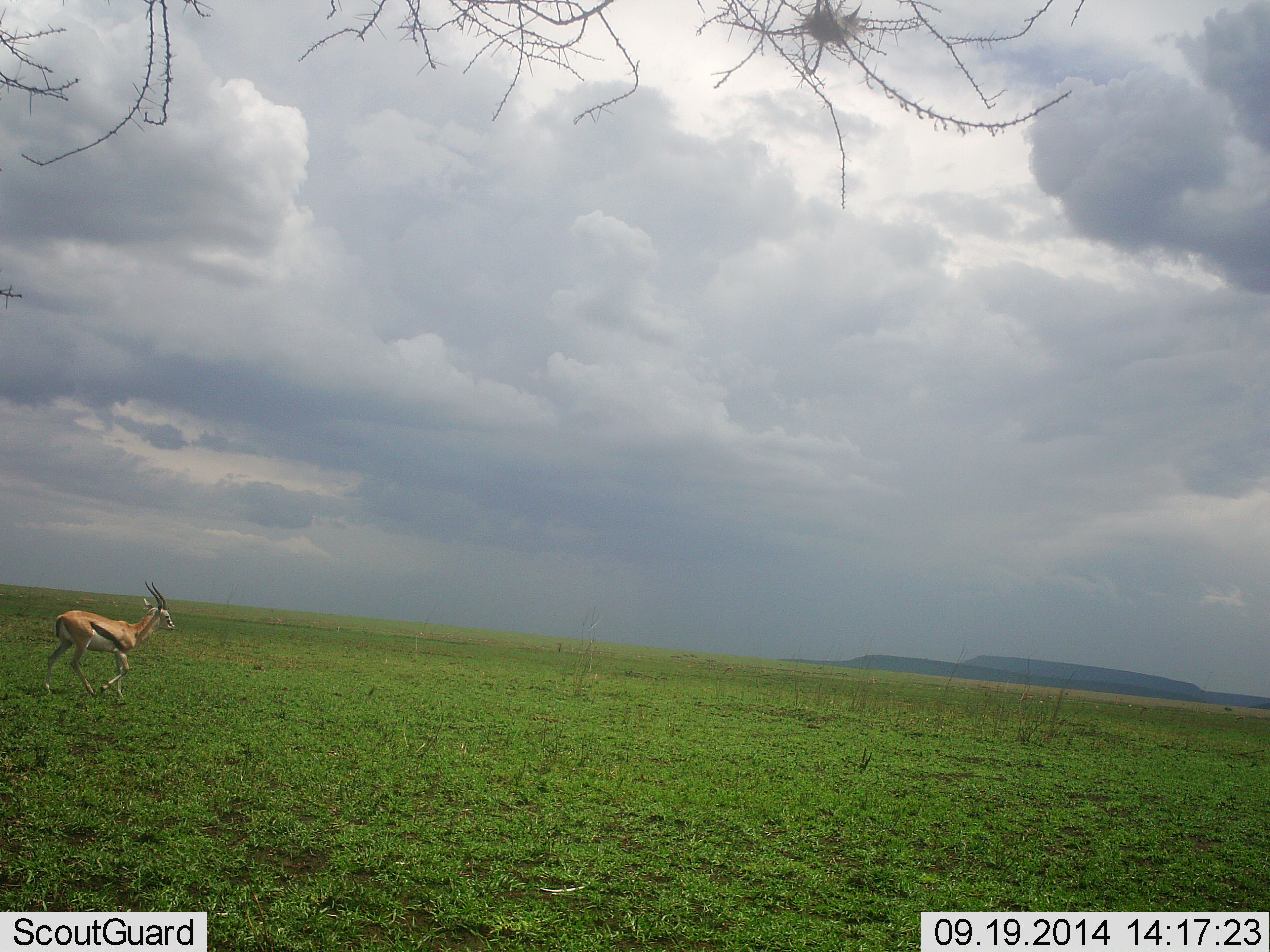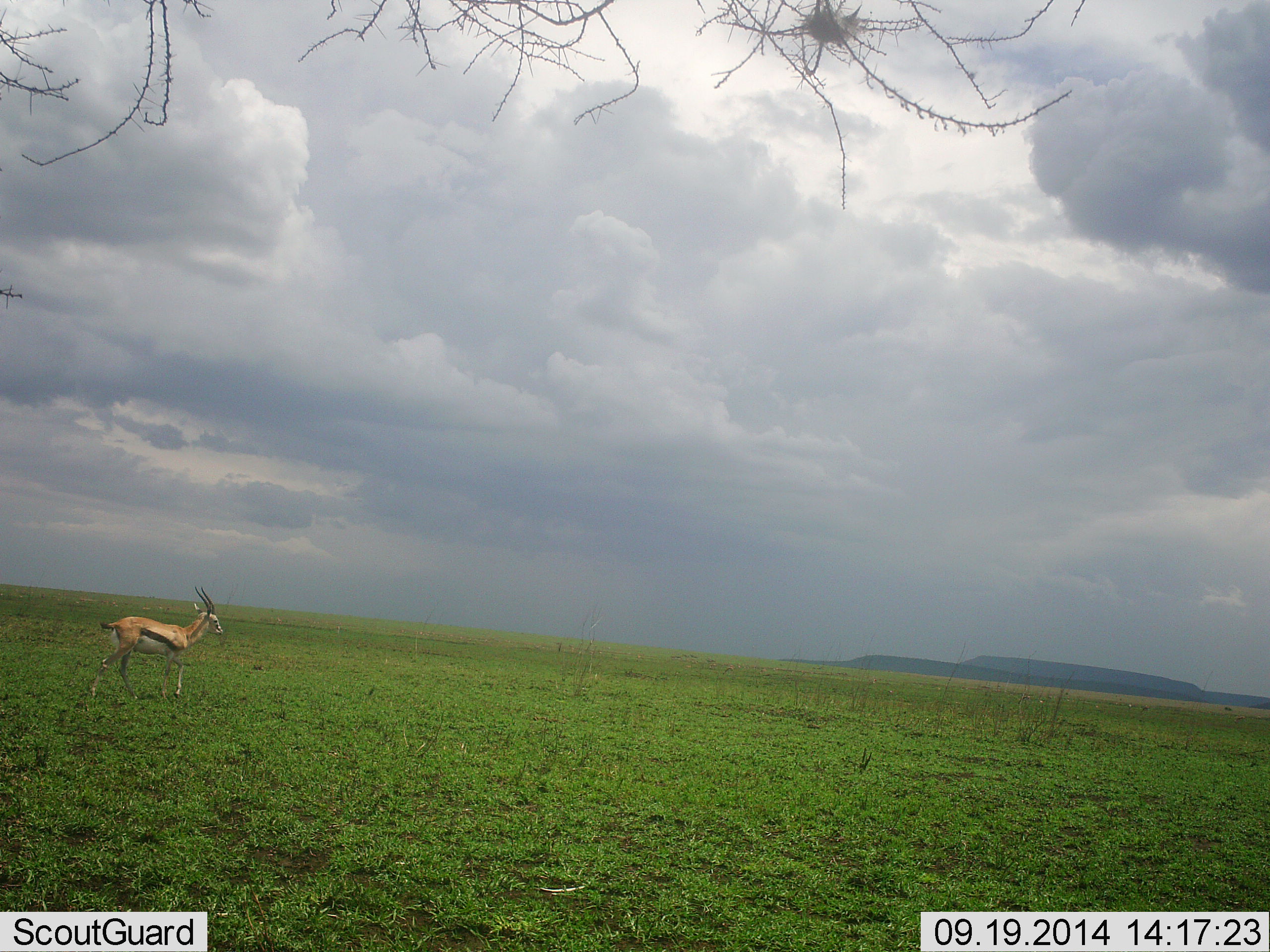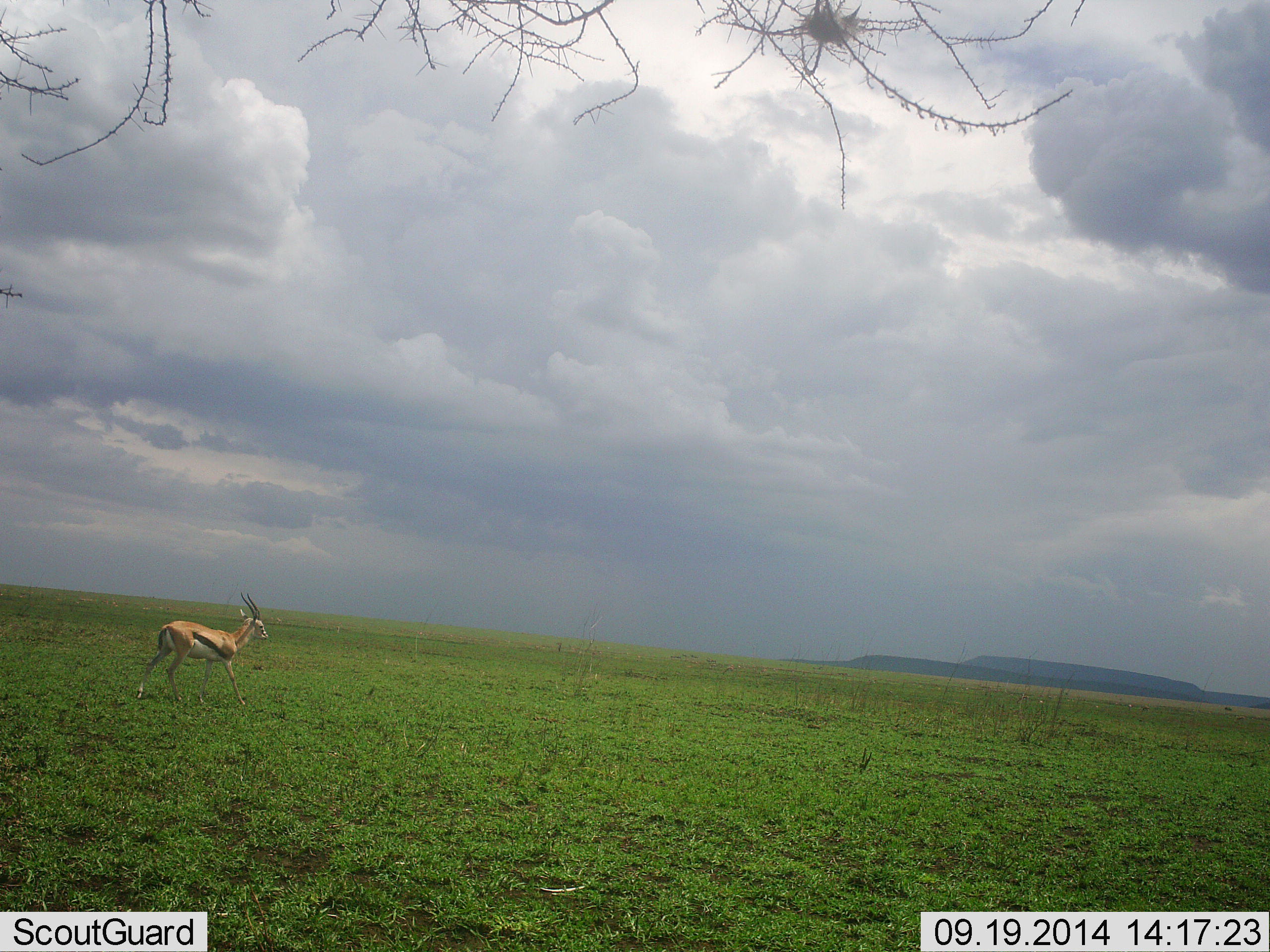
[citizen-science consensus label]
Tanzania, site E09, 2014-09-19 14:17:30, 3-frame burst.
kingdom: Animalia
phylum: Chordata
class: Mammalia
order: Artiodactyla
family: Bovidae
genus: Eudorcas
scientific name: Eudorcas thomsonii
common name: thomson's gazelle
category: gazellethomsons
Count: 1.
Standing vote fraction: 40%.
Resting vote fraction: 0%.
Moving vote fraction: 70%.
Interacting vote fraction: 0%.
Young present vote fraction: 0%.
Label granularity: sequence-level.